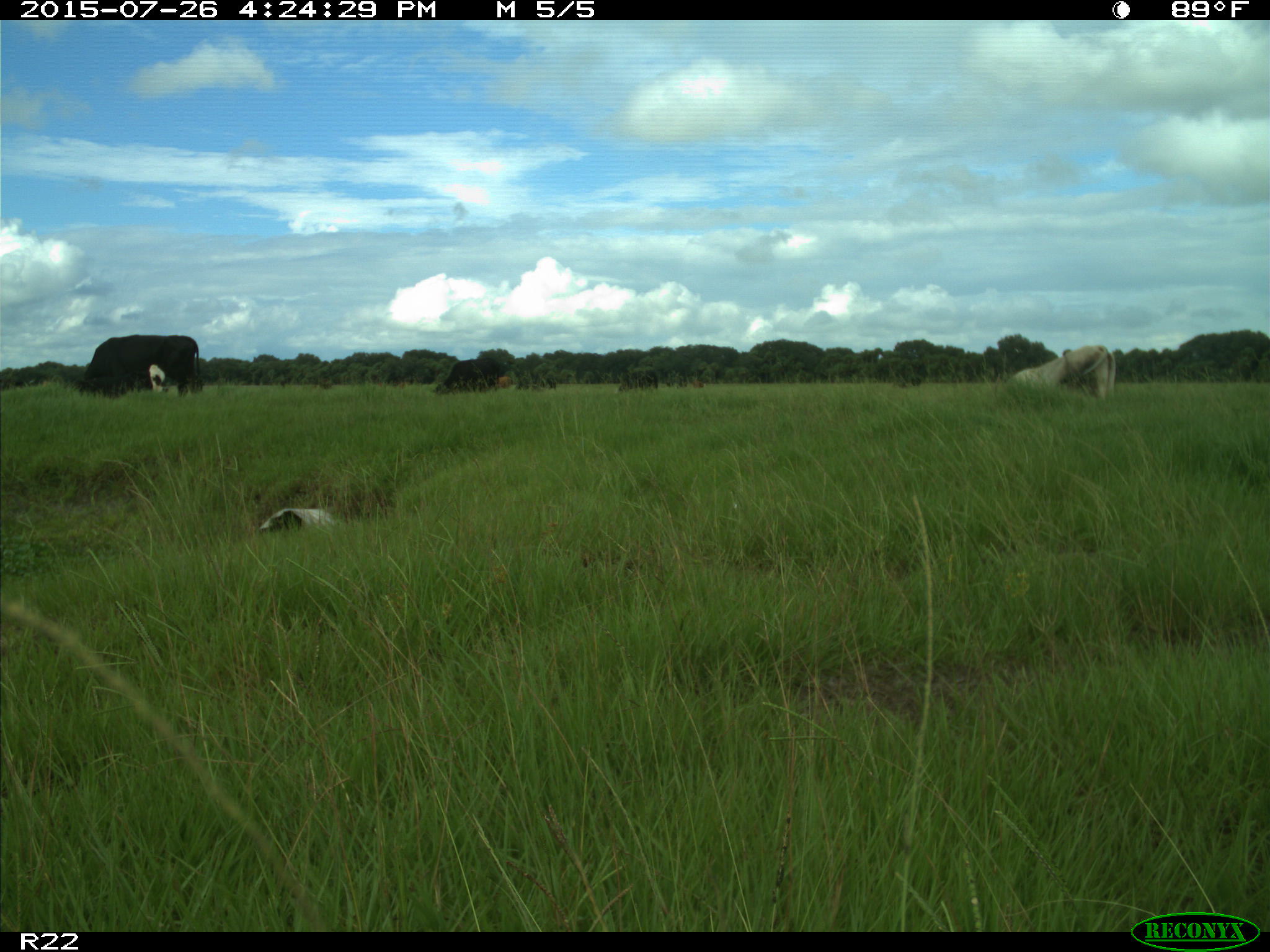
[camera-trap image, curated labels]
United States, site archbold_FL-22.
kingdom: Animalia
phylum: Chordata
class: Mammalia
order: Artiodactyla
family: Bovidae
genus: Bos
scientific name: Bos taurus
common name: domestic cow